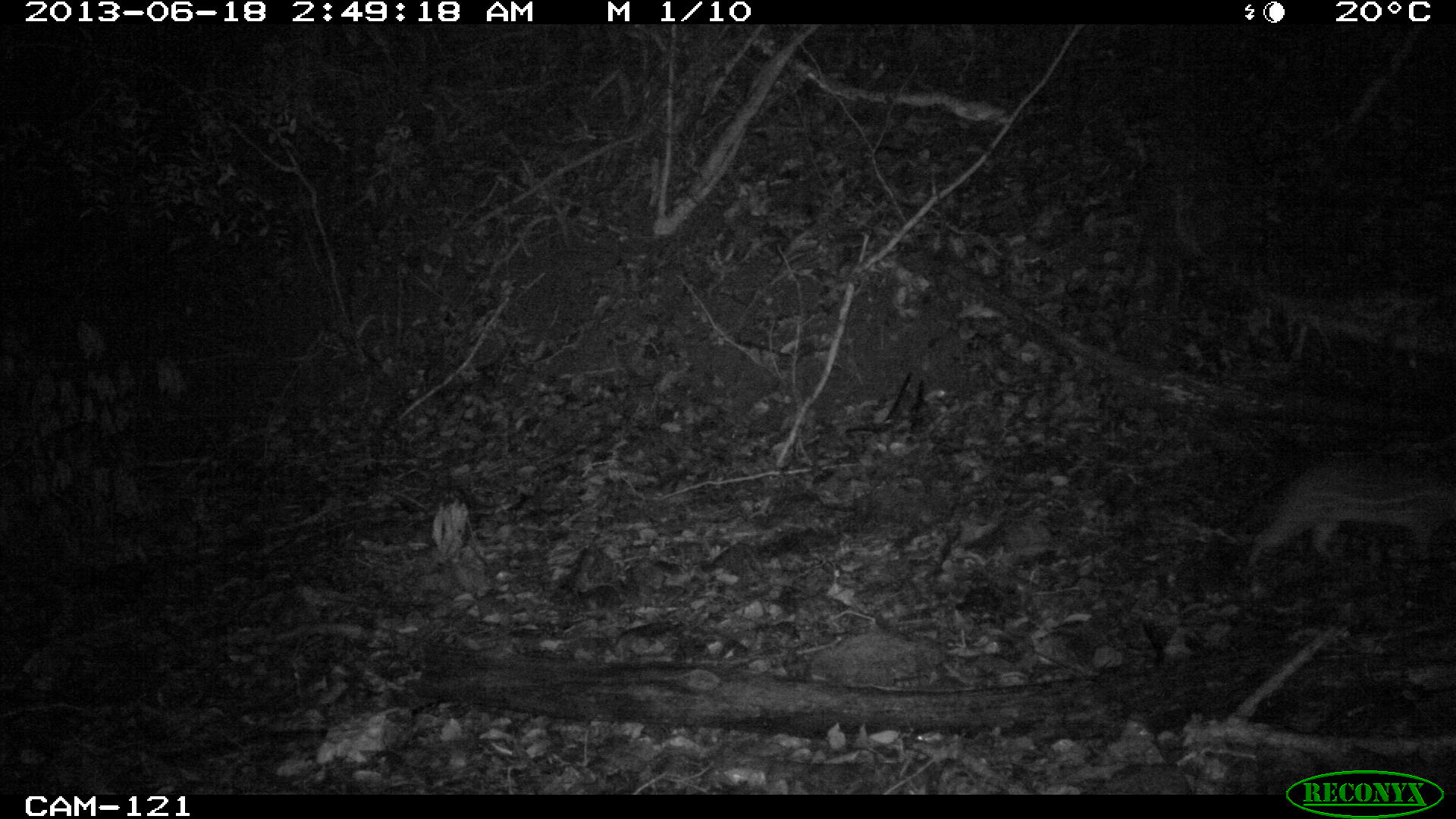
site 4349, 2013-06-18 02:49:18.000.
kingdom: Animalia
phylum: Chordata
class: Mammalia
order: Rodentia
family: Cuniculidae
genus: Cuniculus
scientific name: Cuniculus paca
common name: lowland paca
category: agouti paca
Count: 1.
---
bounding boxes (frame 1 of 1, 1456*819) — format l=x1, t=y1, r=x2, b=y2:
agouti paca: l=1246, t=452, r=1452, b=573